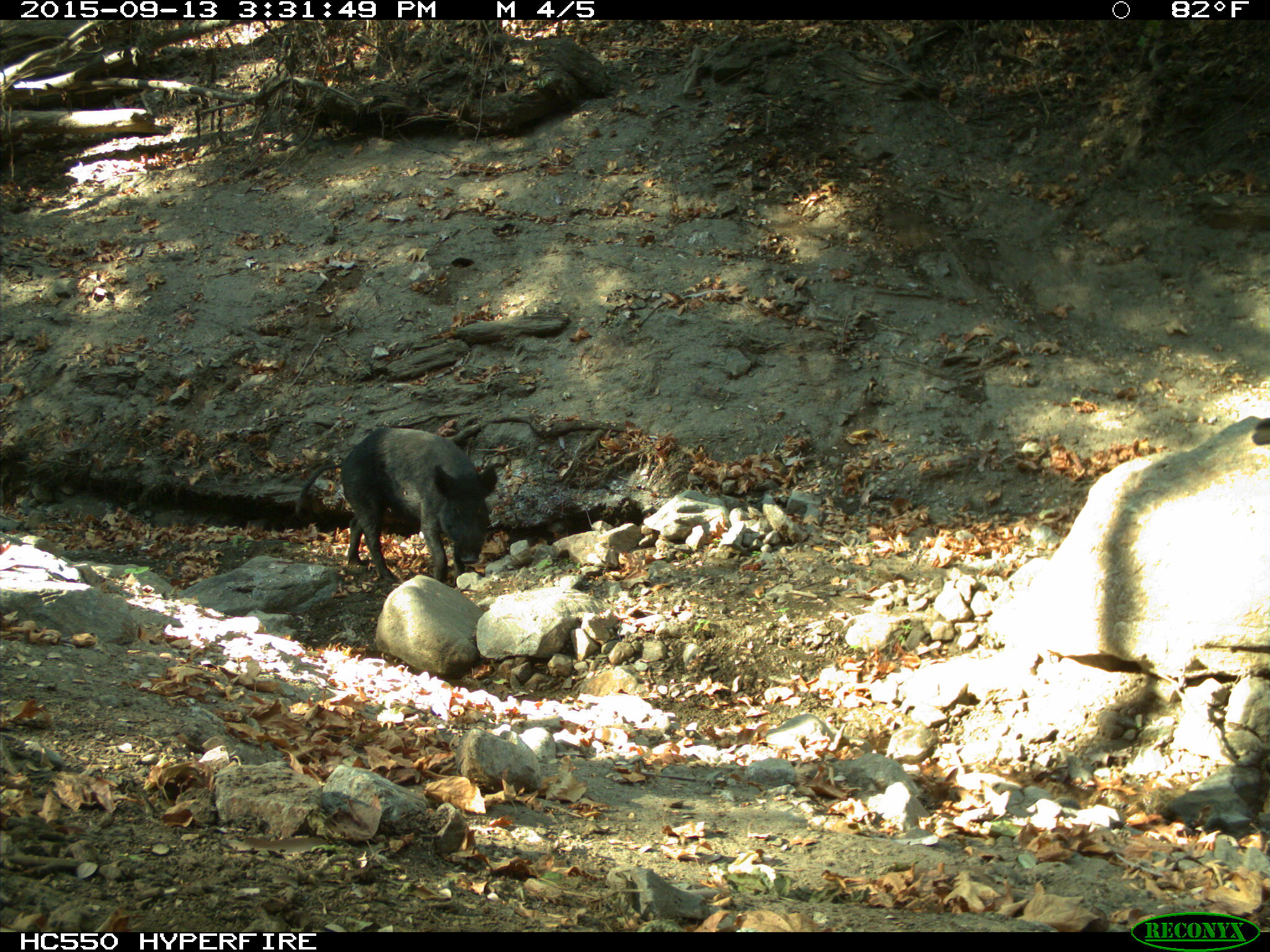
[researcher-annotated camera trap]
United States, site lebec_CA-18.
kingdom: Animalia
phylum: Chordata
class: Mammalia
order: Artiodactyla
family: Suidae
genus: Sus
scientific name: Sus scrofa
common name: wild boar